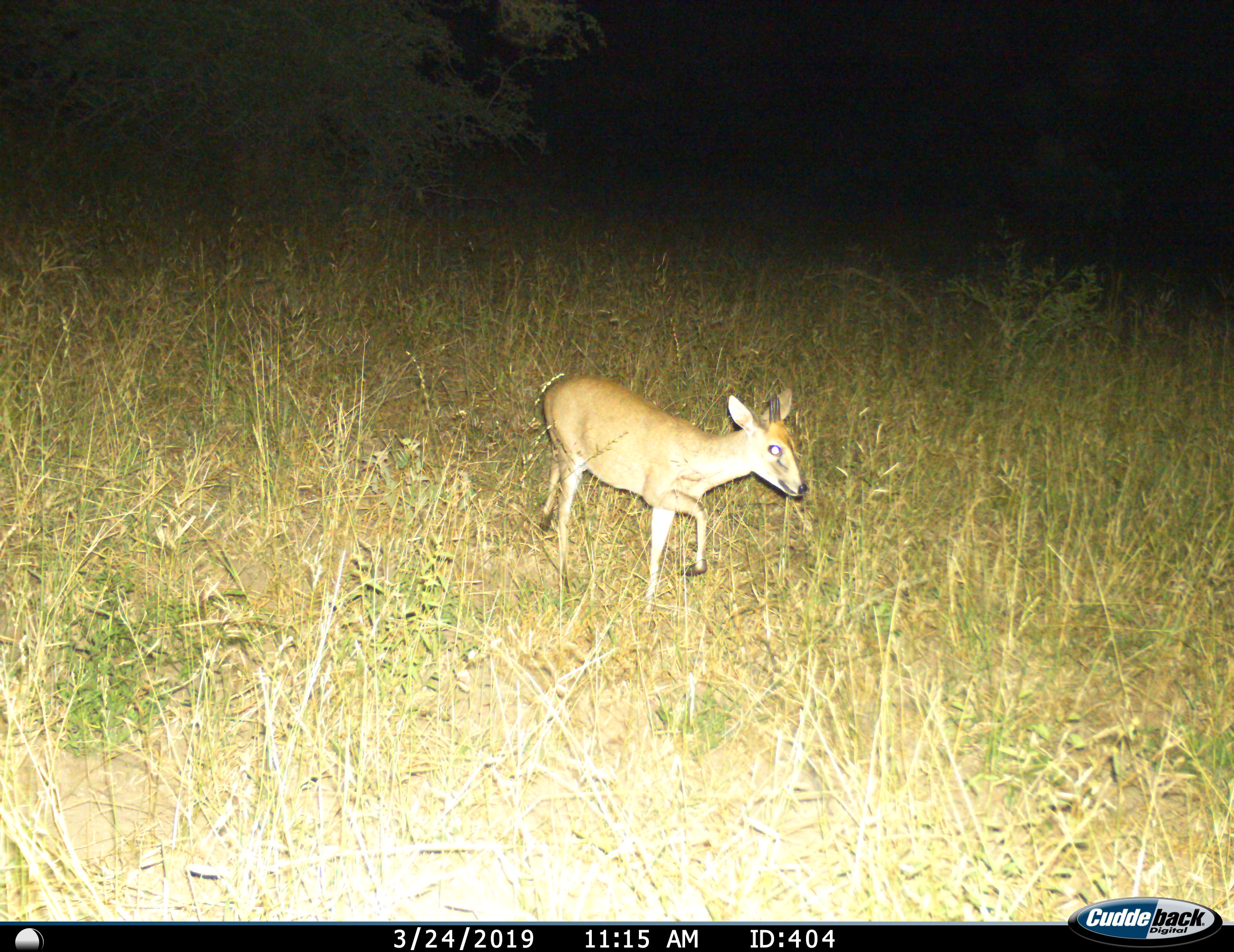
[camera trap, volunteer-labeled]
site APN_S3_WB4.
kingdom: Animalia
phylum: Chordata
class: Mammalia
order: Artiodactyla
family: Bovidae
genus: Sylvicapra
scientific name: Sylvicapra grimmia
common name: common duiker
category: duikercommongrey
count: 1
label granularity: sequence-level